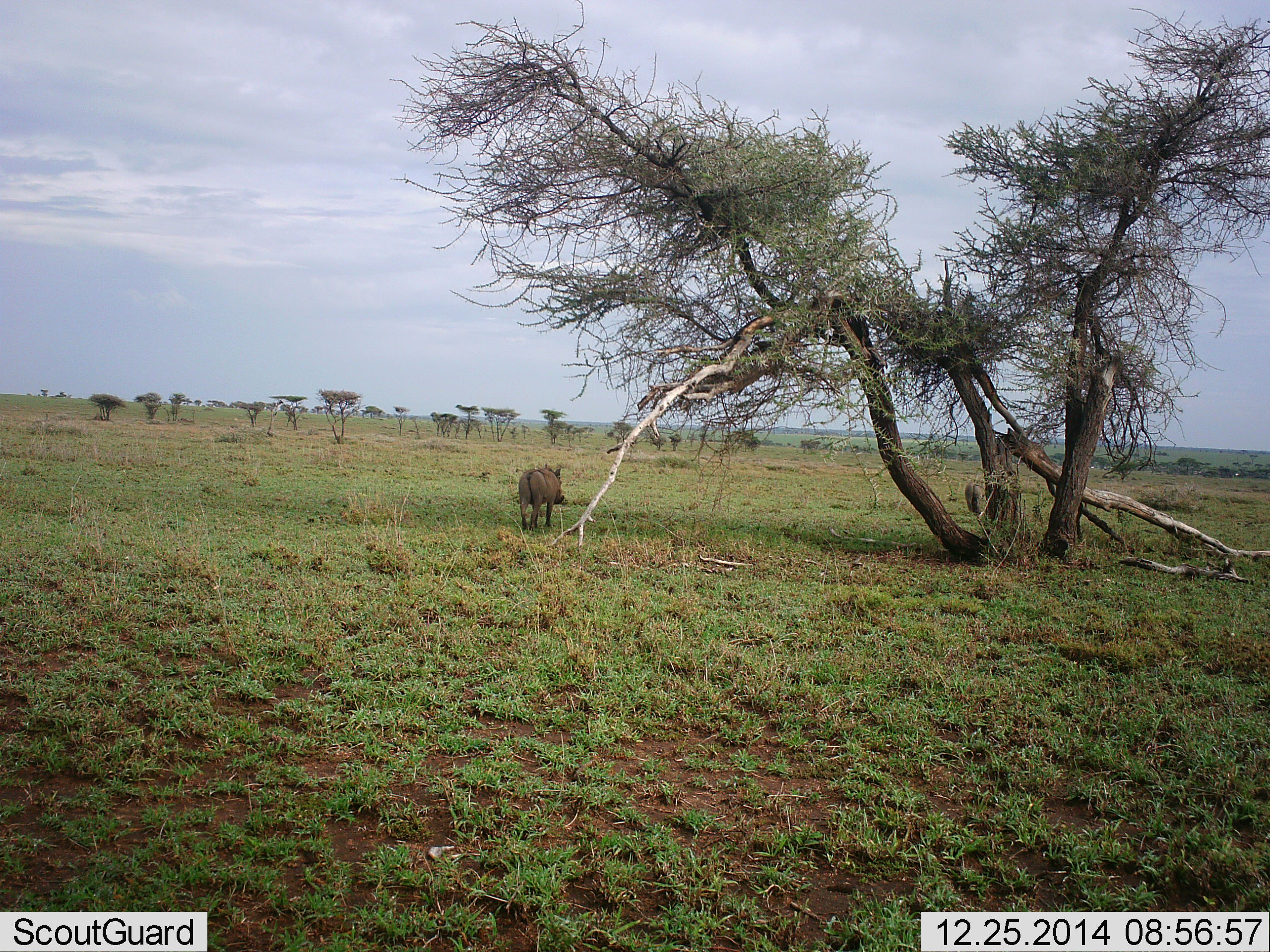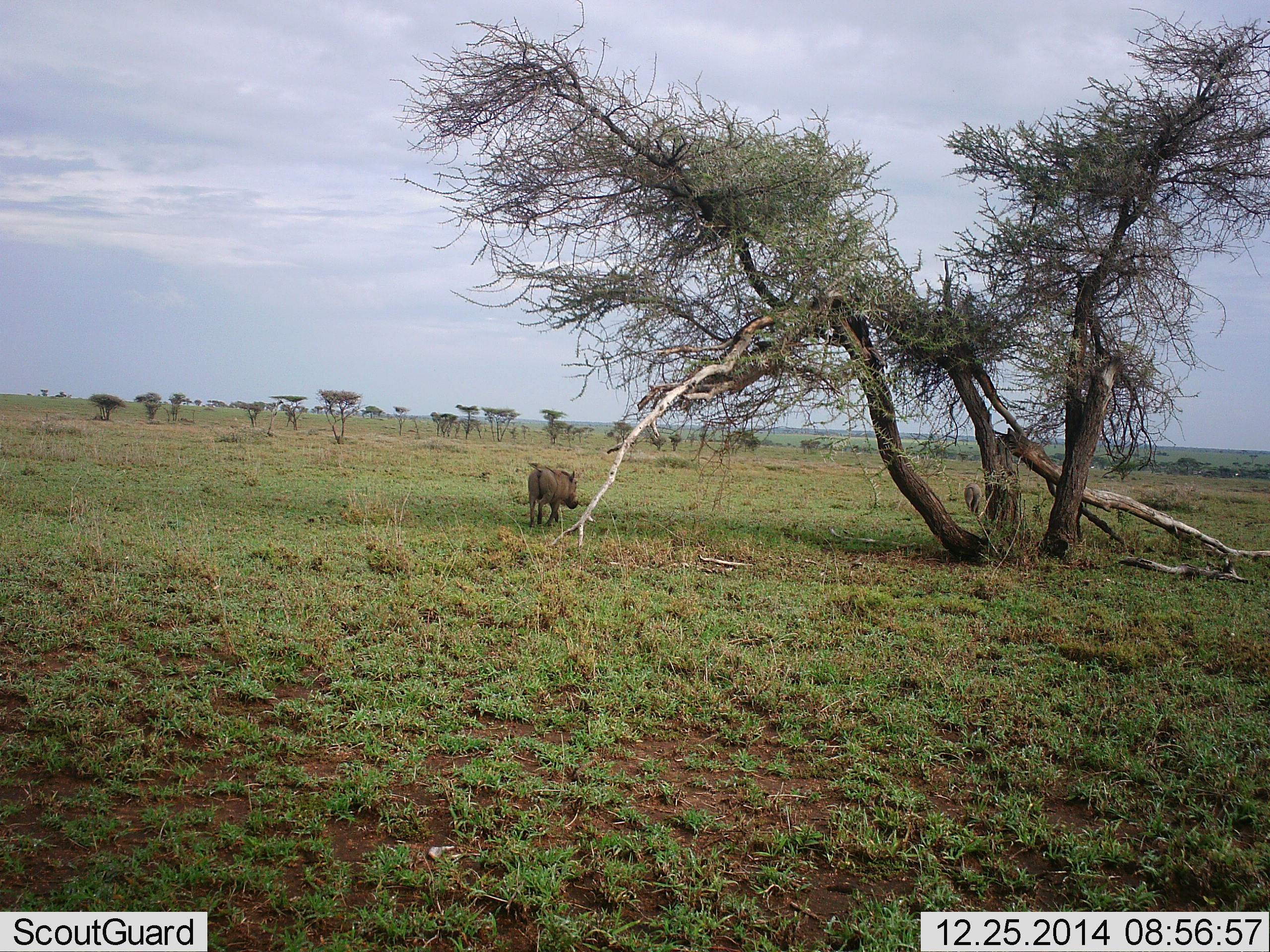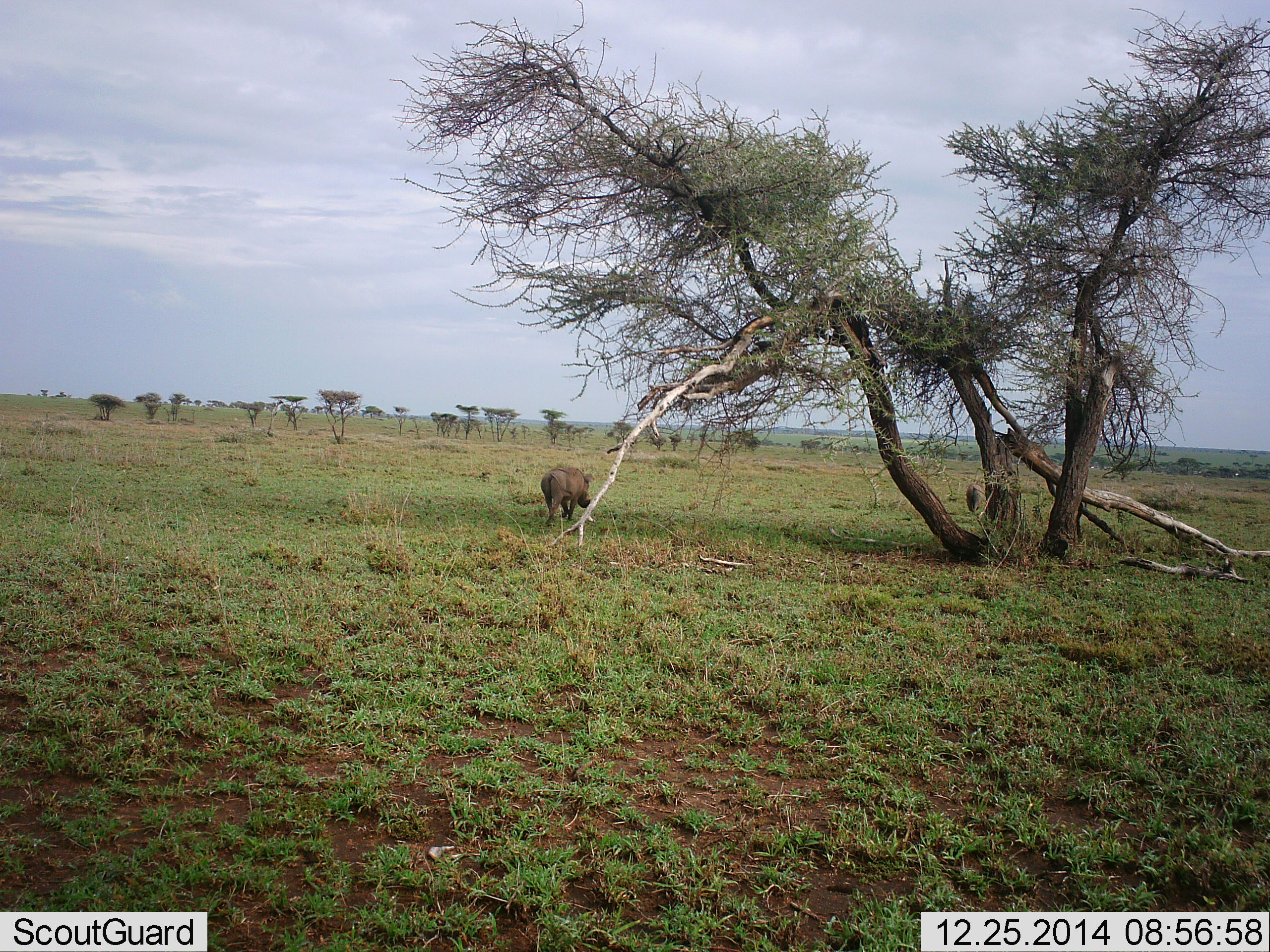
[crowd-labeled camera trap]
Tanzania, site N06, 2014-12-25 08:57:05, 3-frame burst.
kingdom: Animalia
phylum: Chordata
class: Mammalia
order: Artiodactyla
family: Suidae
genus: Phacochoerus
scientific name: Phacochoerus africanus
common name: warthog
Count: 2.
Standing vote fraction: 20%.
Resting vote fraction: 0%.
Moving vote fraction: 90%.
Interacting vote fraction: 0%.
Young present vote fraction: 0%.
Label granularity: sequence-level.